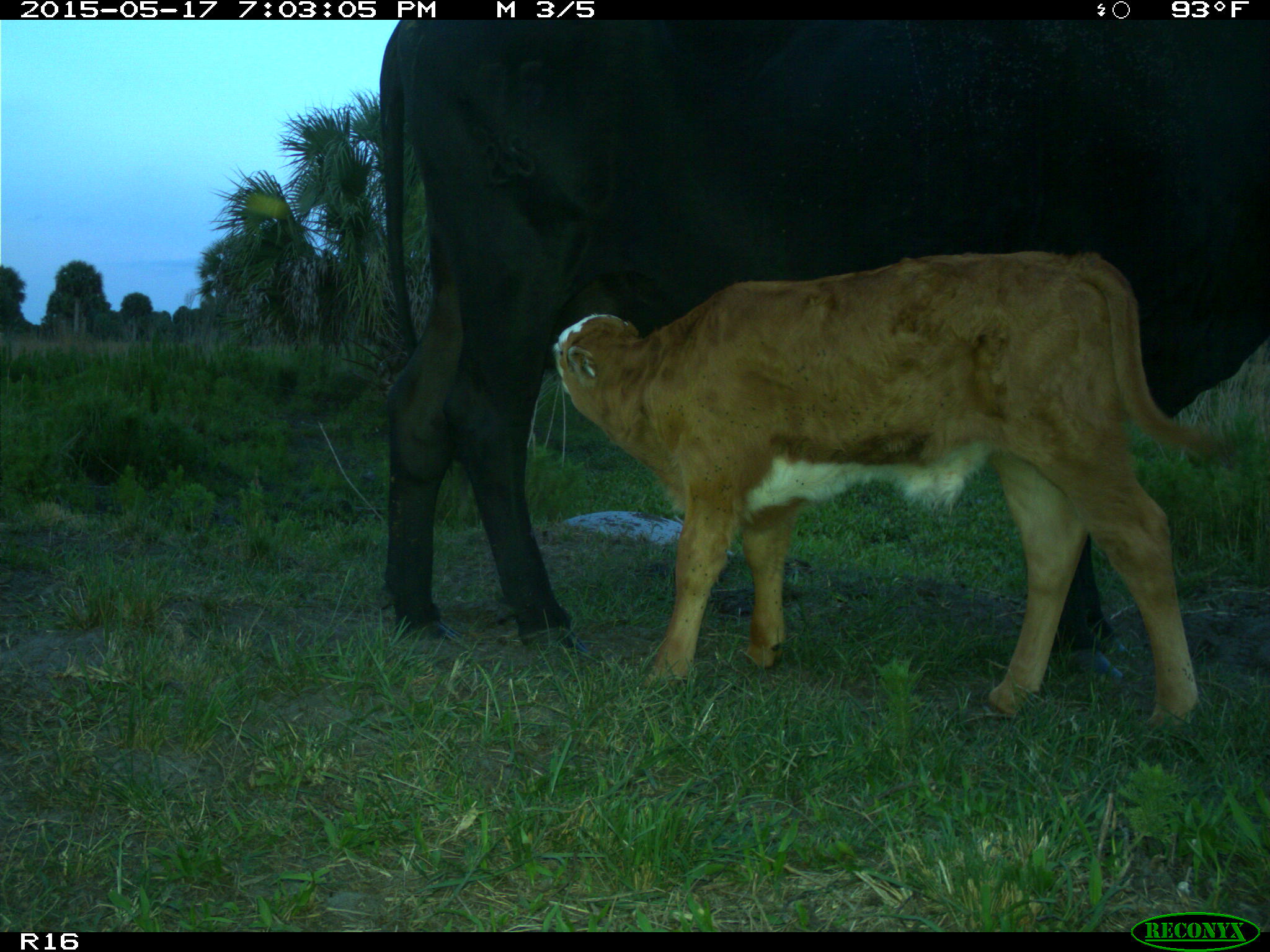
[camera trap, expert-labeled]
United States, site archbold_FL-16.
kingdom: Animalia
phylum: Chordata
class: Mammalia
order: Artiodactyla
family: Bovidae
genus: Bos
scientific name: Bos taurus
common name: domestic cow